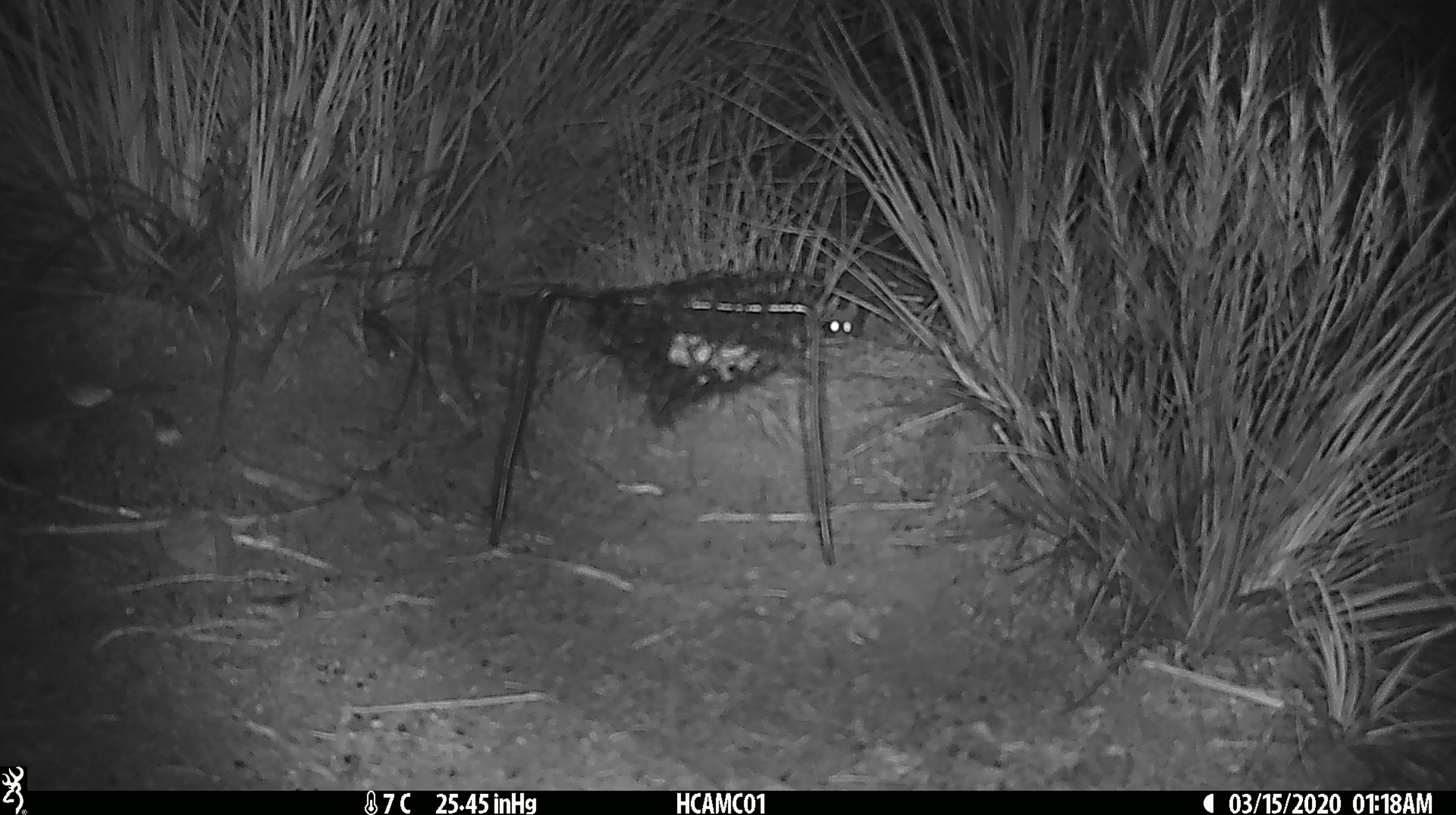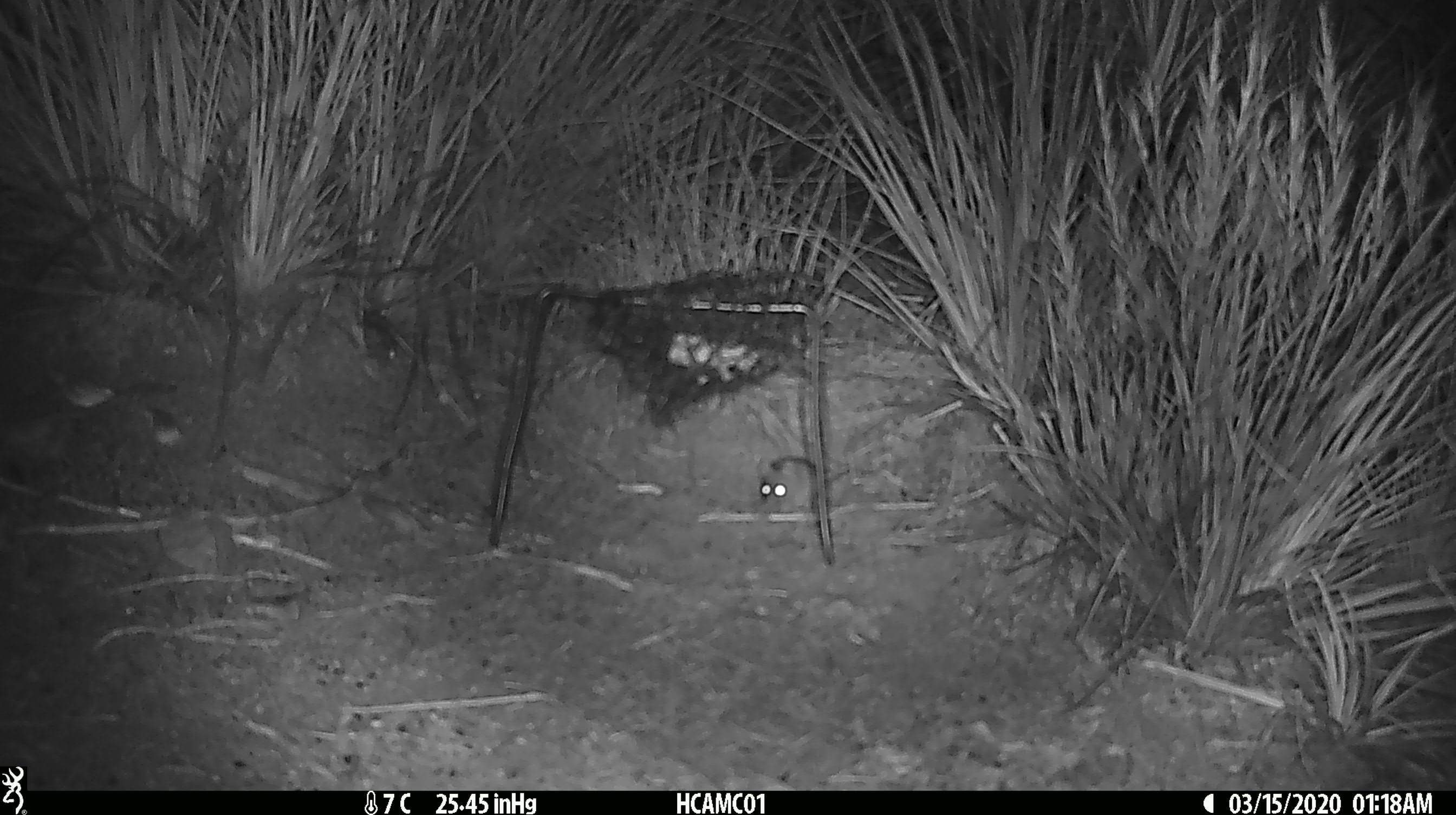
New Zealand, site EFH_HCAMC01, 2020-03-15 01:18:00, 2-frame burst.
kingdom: Animalia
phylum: Chordata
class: Mammalia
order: Rodentia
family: Muridae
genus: Mus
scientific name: Mus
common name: mouse